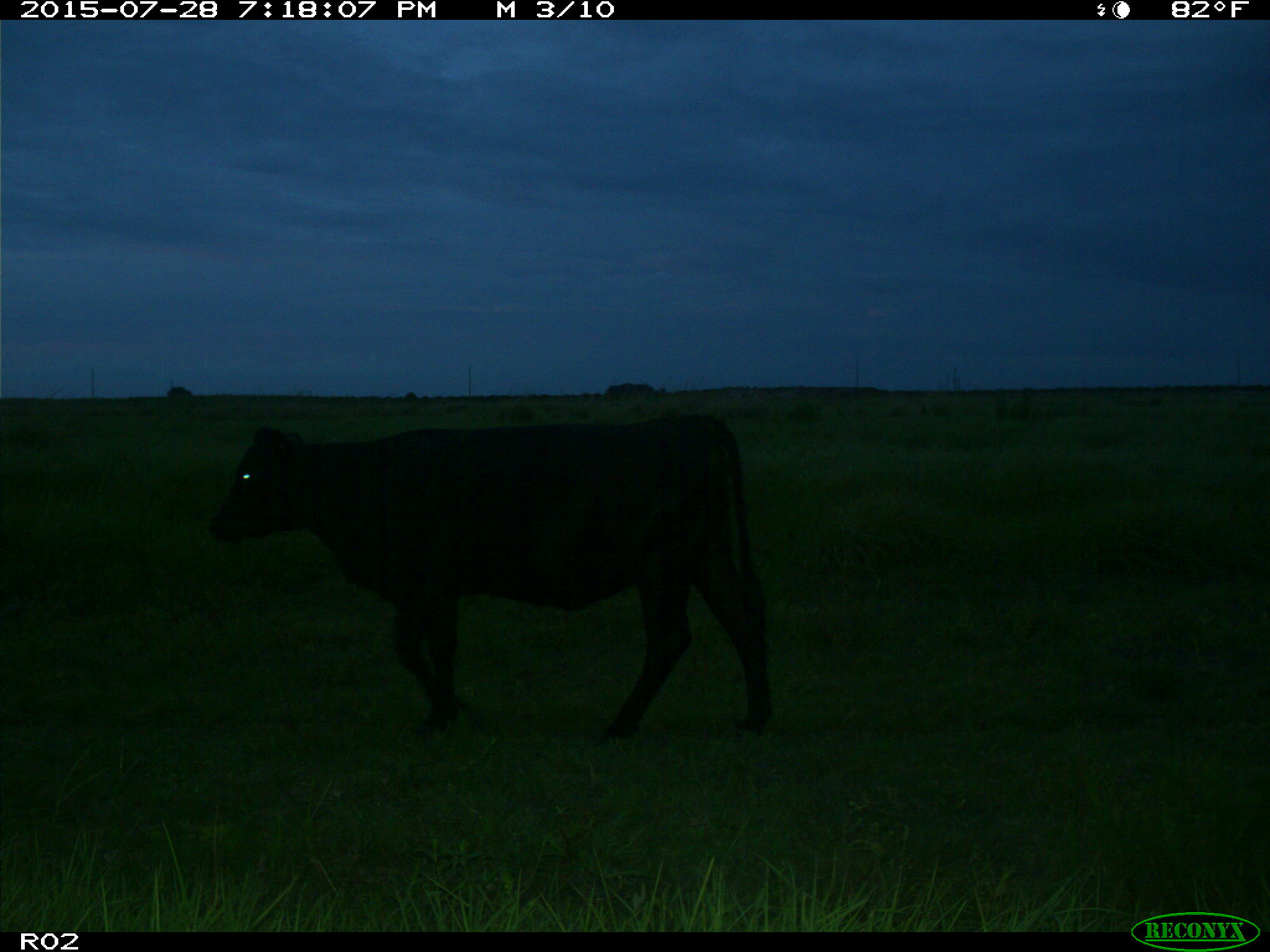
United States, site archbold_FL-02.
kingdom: Animalia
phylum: Chordata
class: Mammalia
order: Artiodactyla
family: Bovidae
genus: Bos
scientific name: Bos taurus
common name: domestic cow